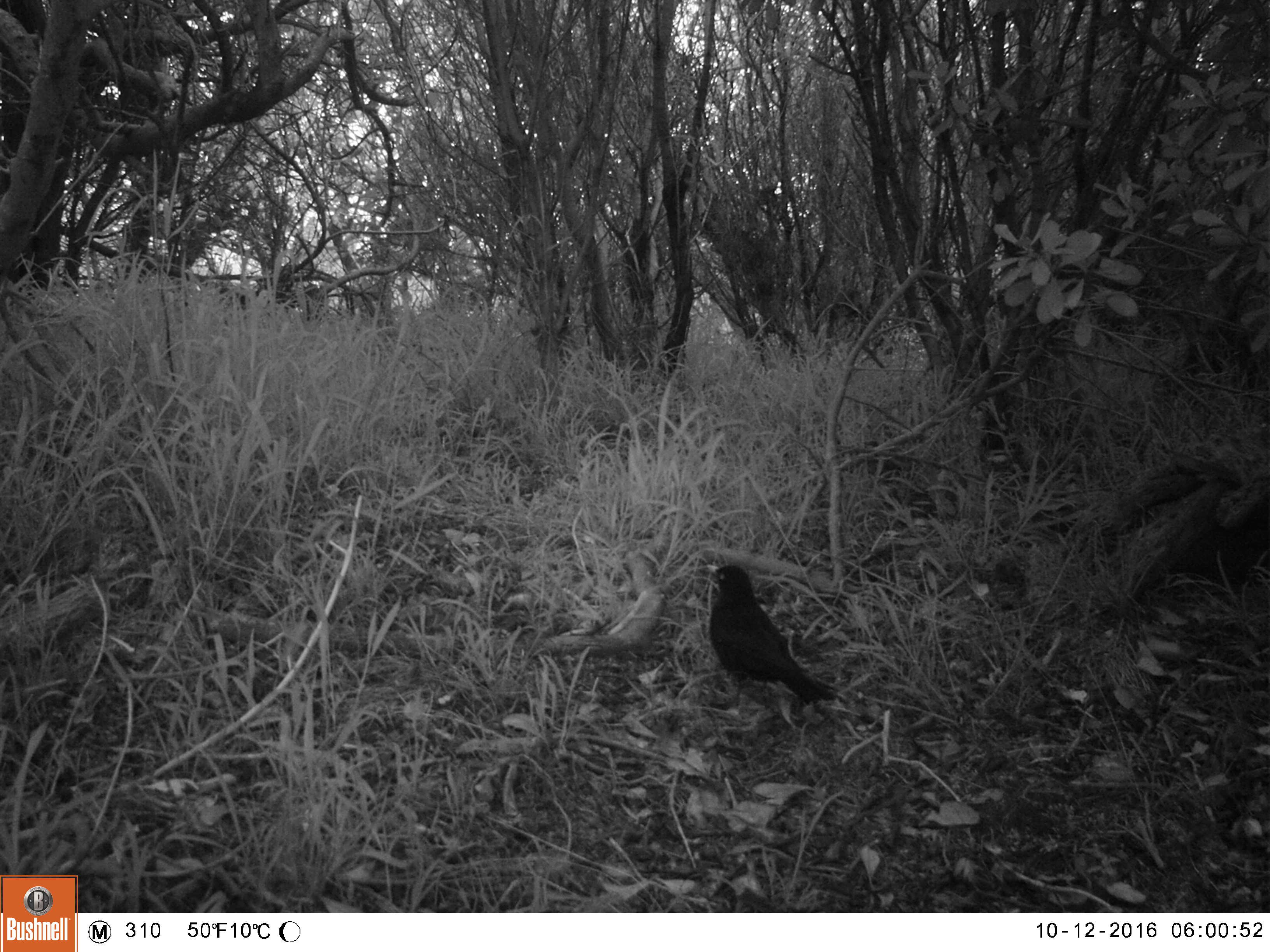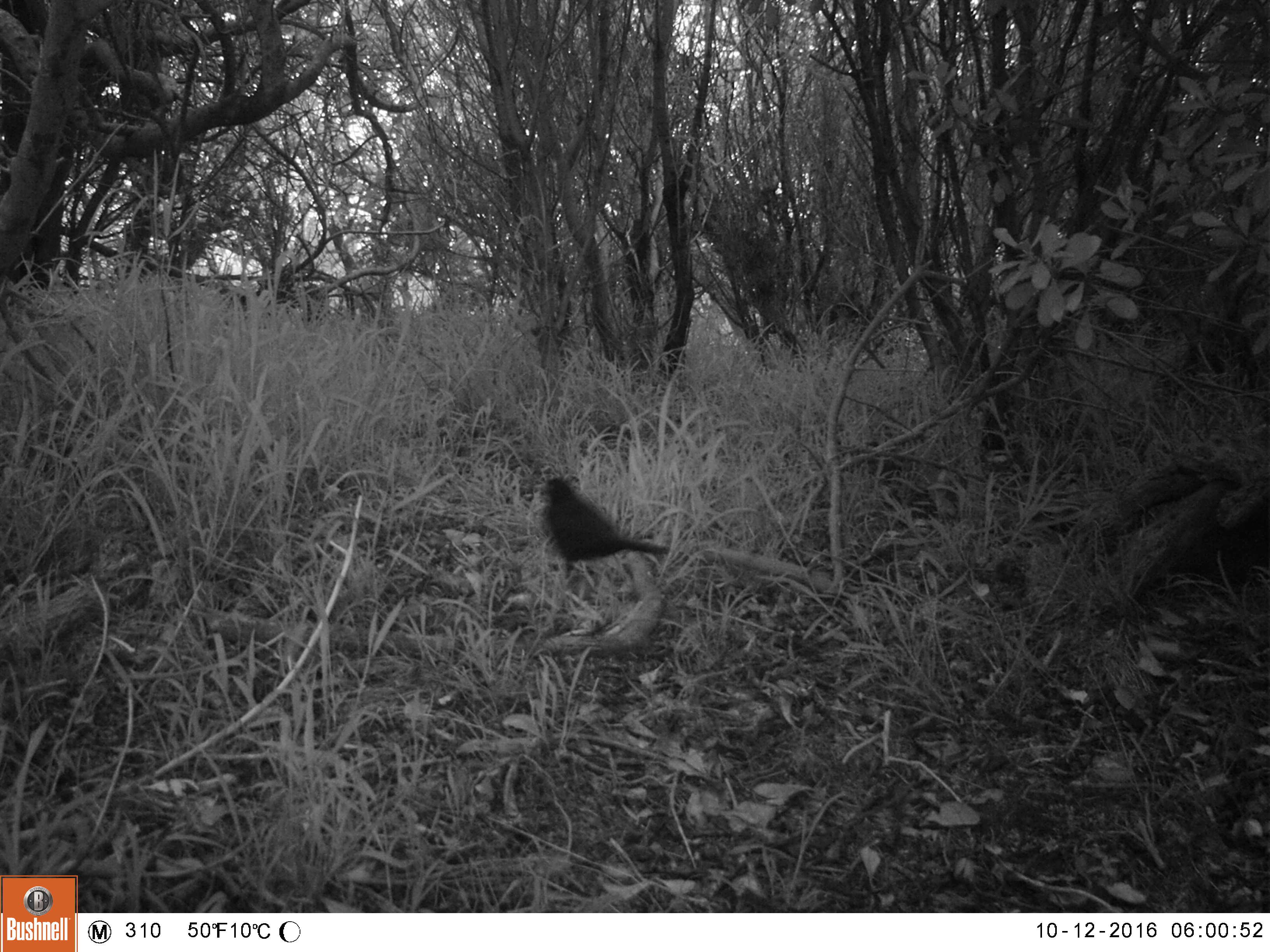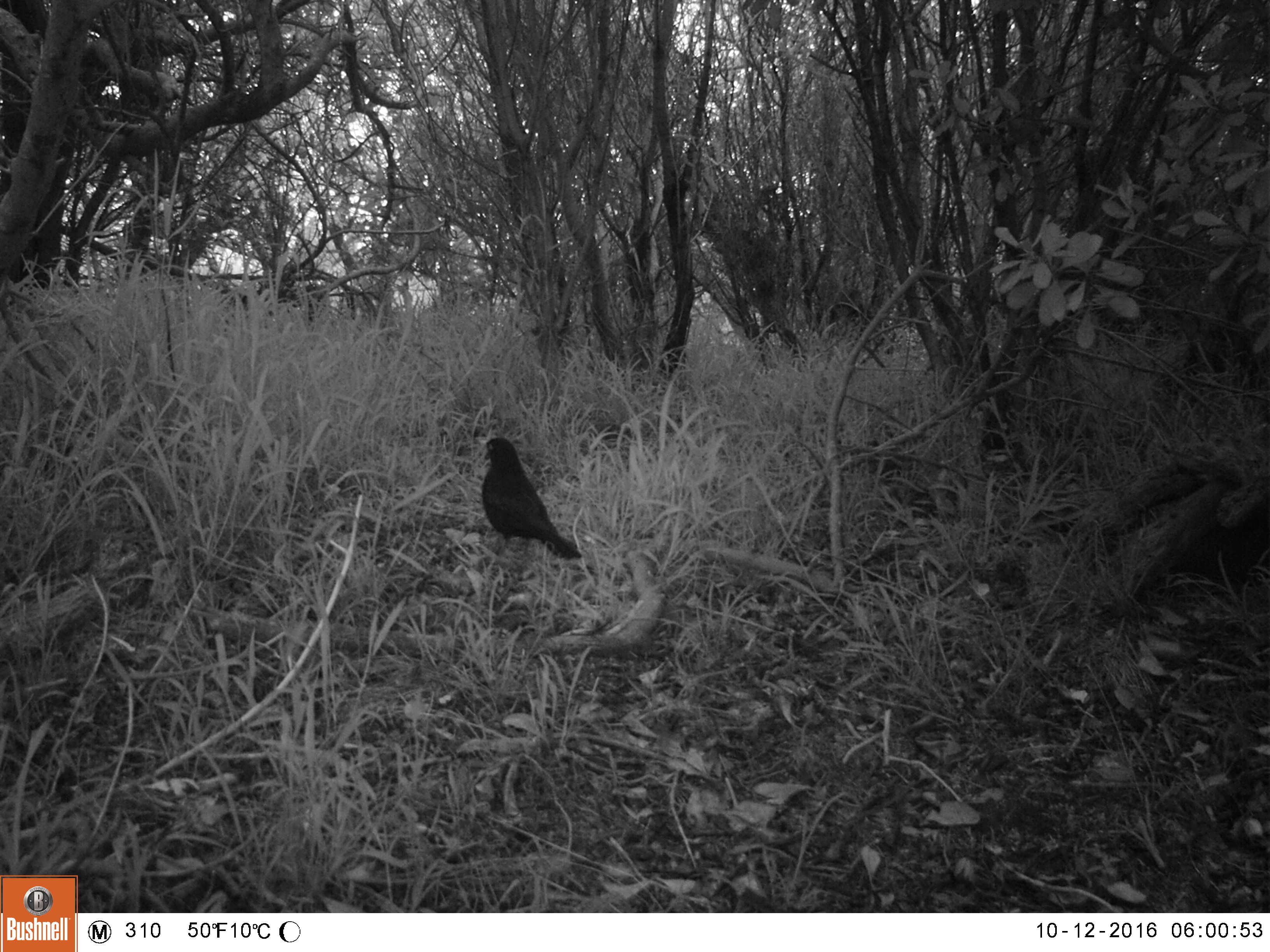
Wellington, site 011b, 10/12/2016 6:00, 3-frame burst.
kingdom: Animalia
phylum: Chordata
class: Aves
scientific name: Aves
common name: bird